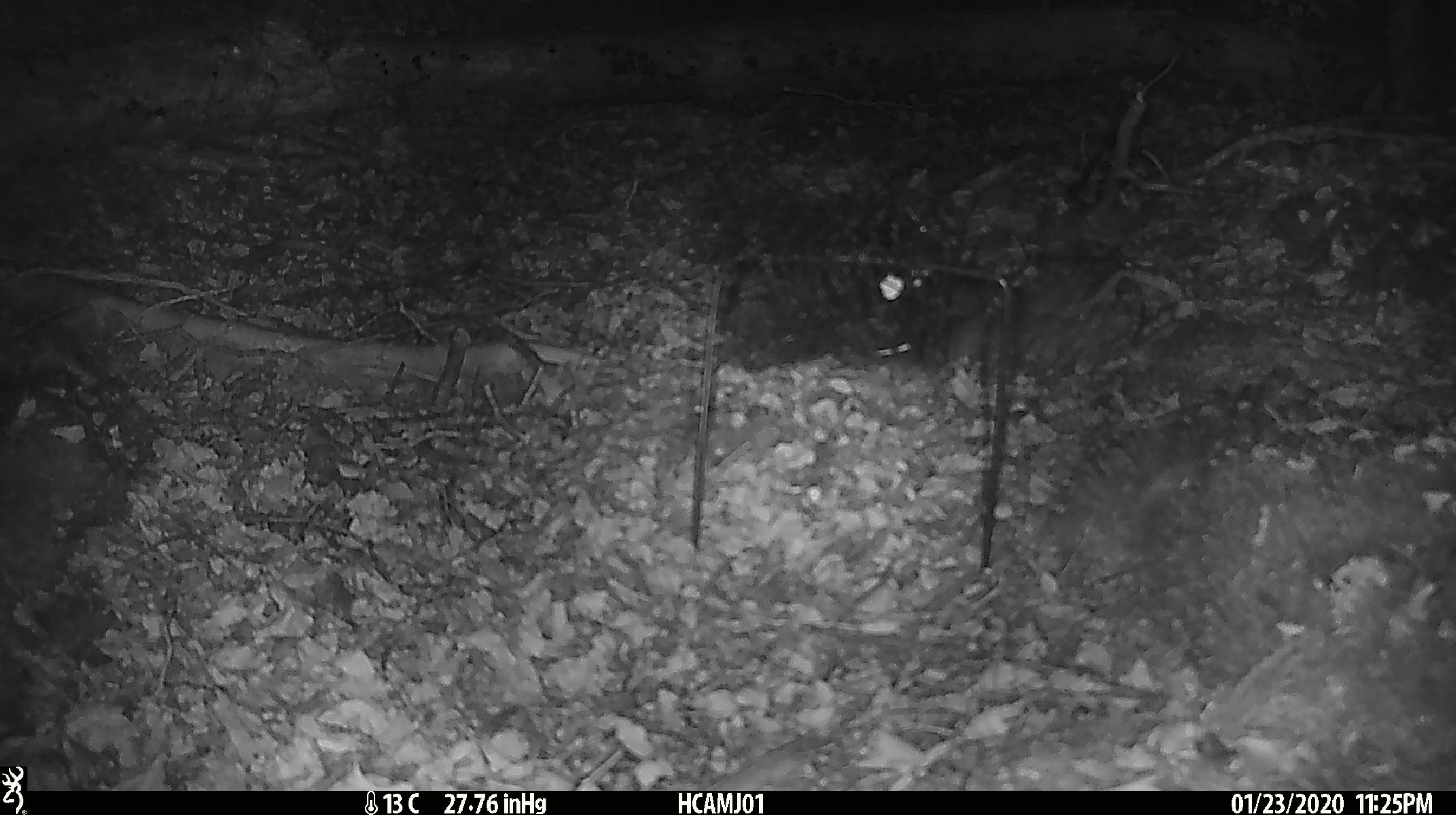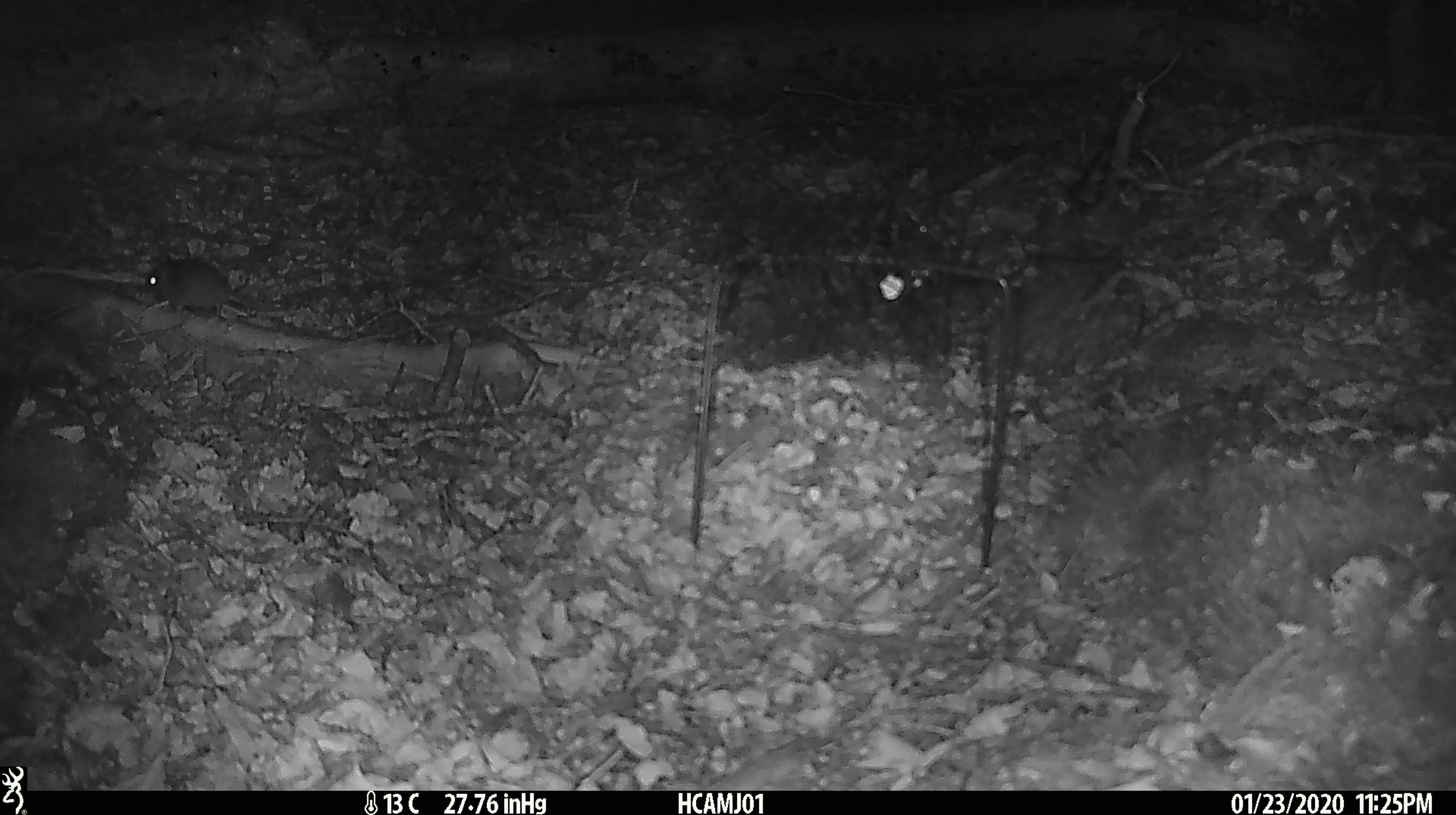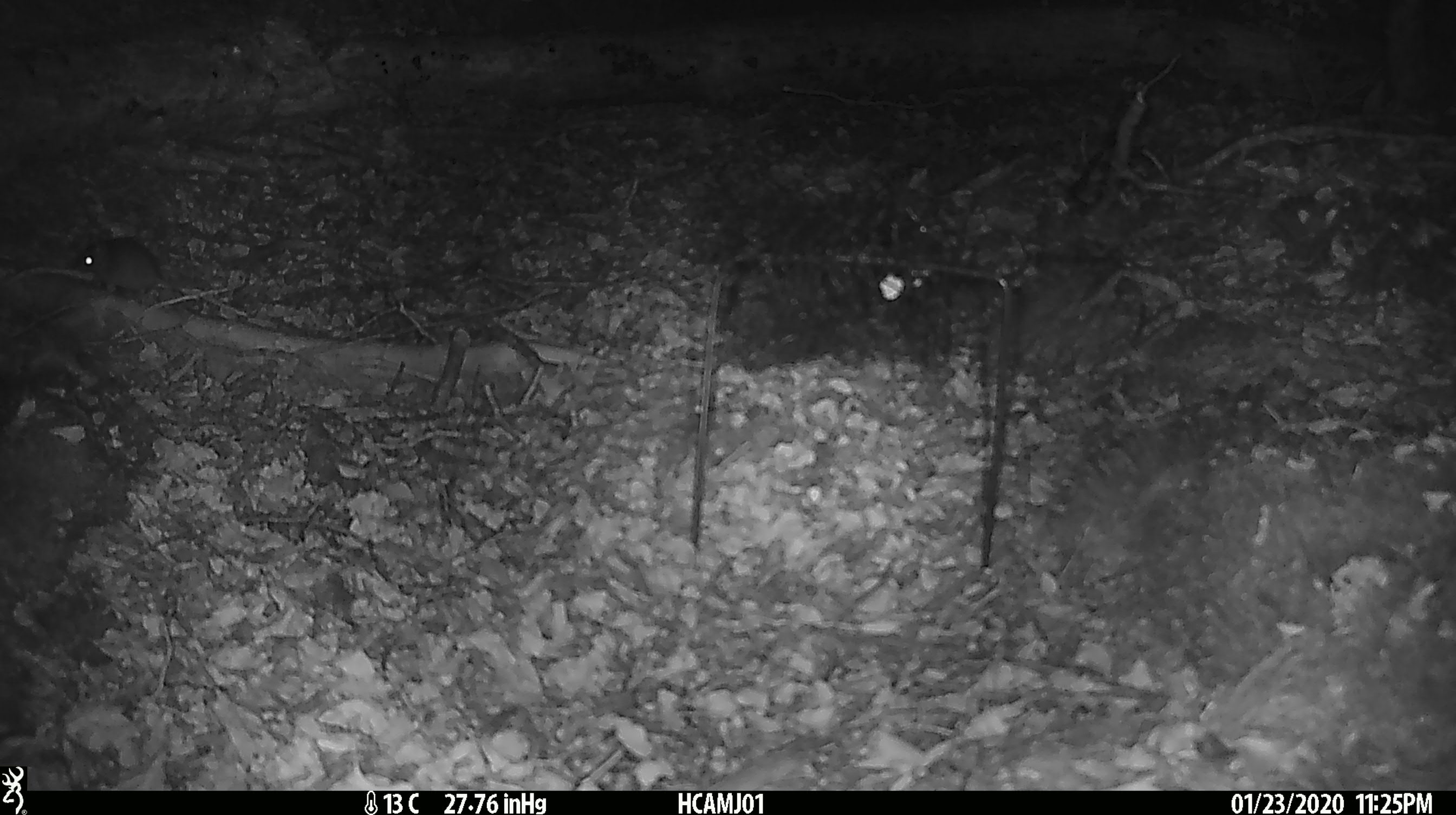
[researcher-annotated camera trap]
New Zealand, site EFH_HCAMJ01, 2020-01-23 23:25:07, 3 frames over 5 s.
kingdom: Animalia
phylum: Chordata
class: Mammalia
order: Rodentia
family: Muridae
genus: Mus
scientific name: Mus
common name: mouse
Mouse (Mus).